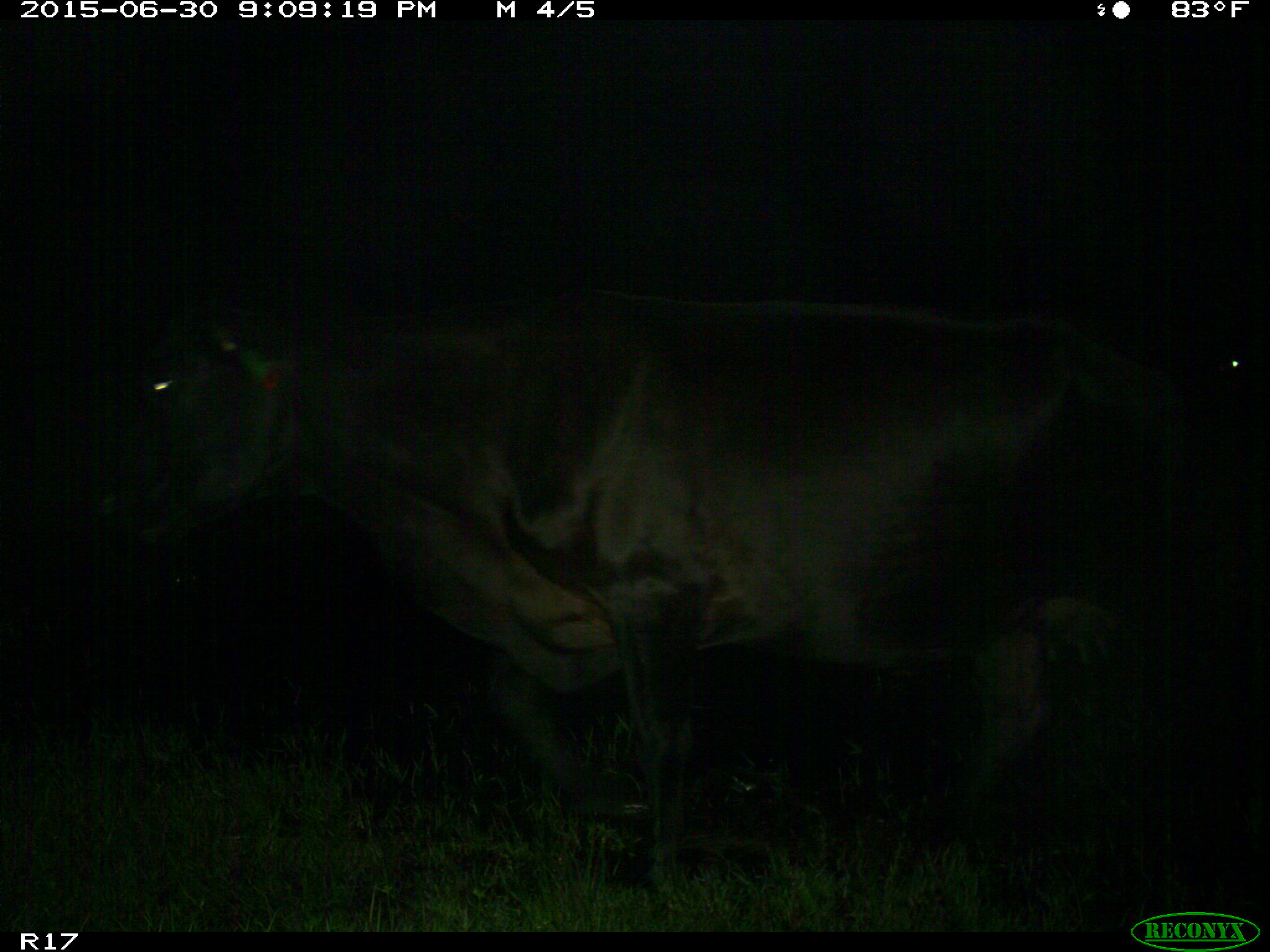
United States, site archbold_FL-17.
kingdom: Animalia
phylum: Chordata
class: Mammalia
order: Artiodactyla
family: Bovidae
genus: Bos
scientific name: Bos taurus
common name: domestic cow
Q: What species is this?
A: Bos taurus (domestic cow).